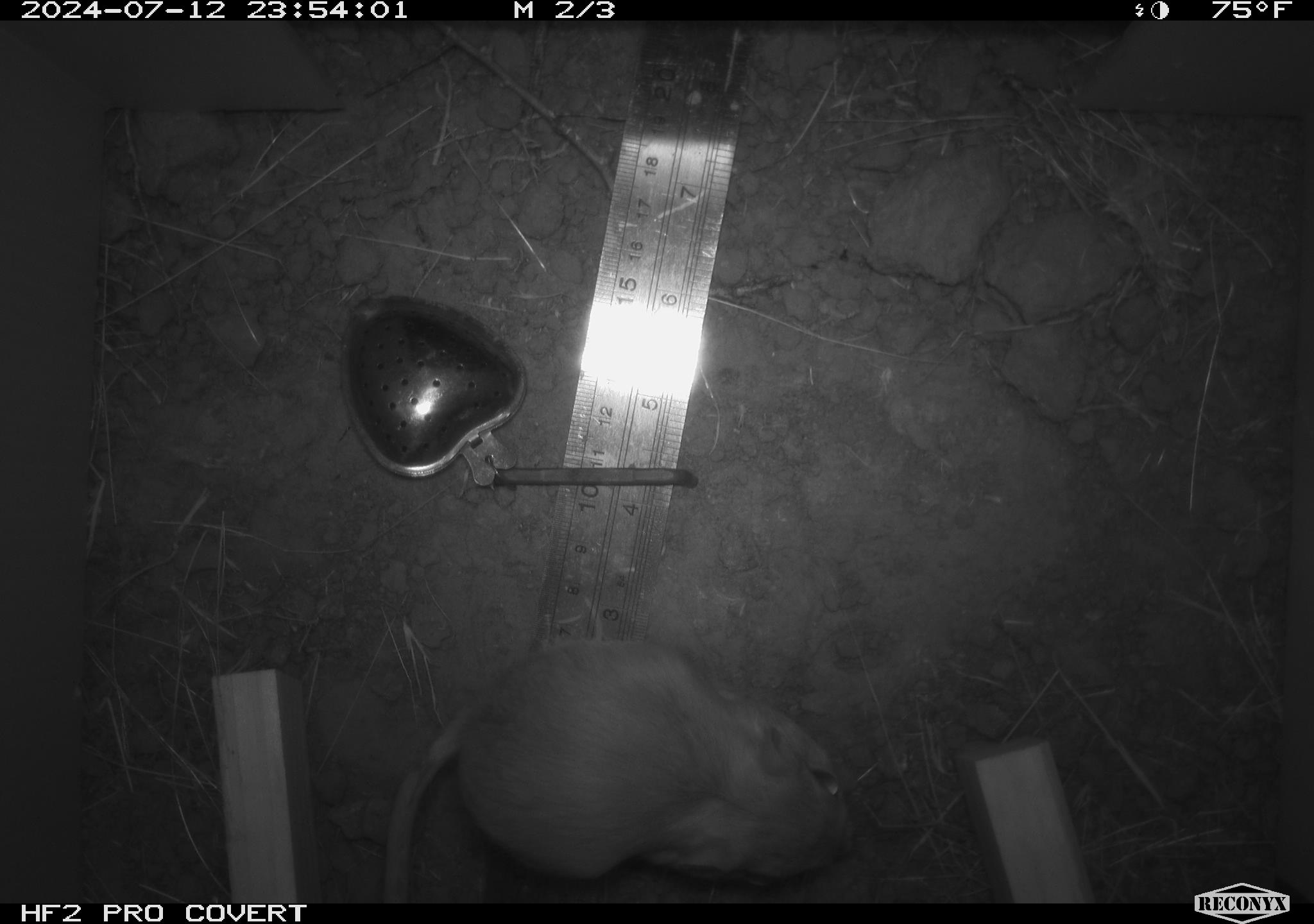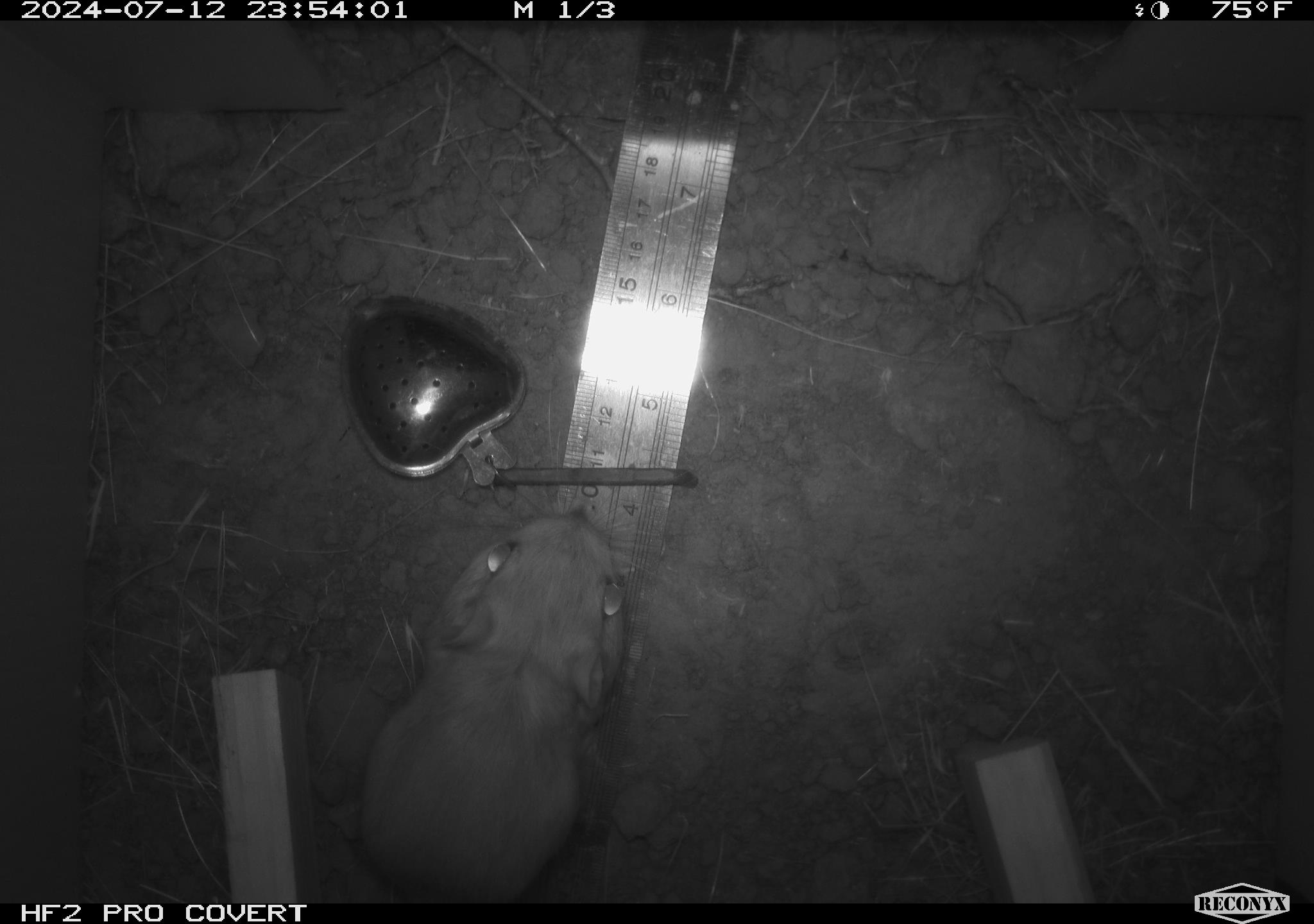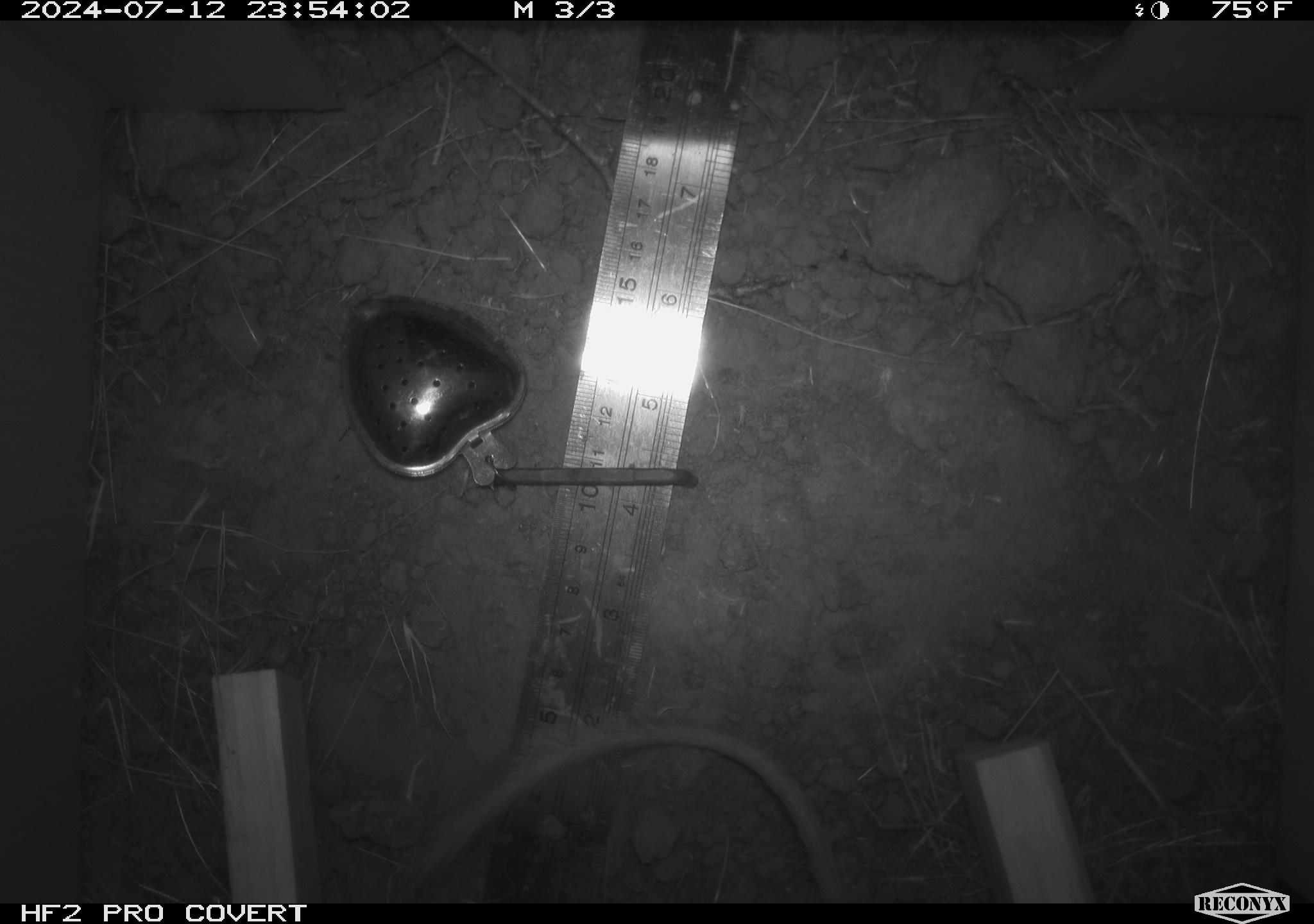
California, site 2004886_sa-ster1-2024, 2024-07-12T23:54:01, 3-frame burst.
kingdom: Animalia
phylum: Chordata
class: Mammalia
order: Rodentia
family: Heteromyidae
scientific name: Heteromyidae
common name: kangaroo rats and pocket mice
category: heteromyidae family